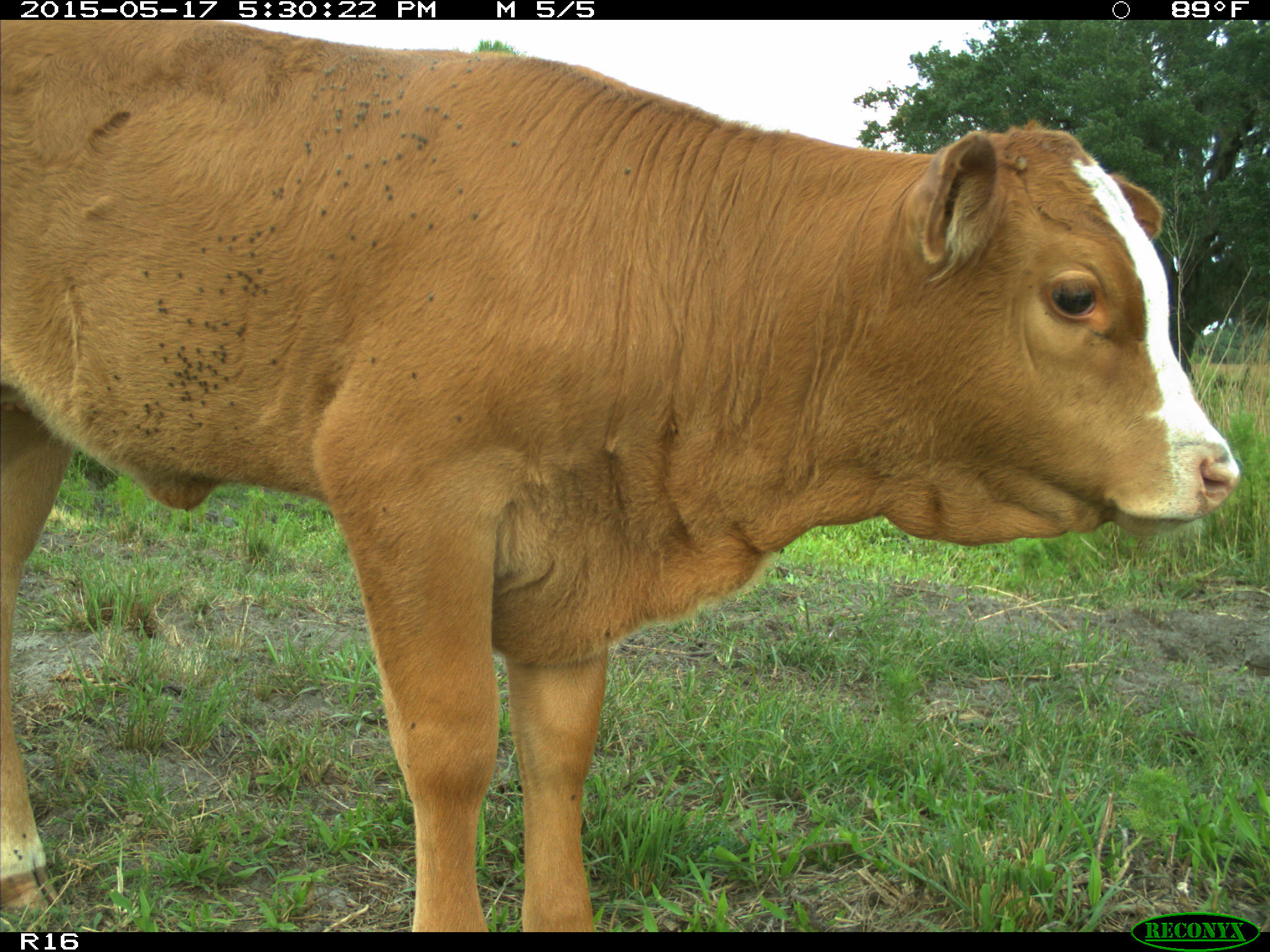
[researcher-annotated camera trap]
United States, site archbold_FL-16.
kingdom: Animalia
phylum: Chordata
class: Mammalia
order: Artiodactyla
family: Bovidae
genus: Bos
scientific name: Bos taurus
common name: domestic cow